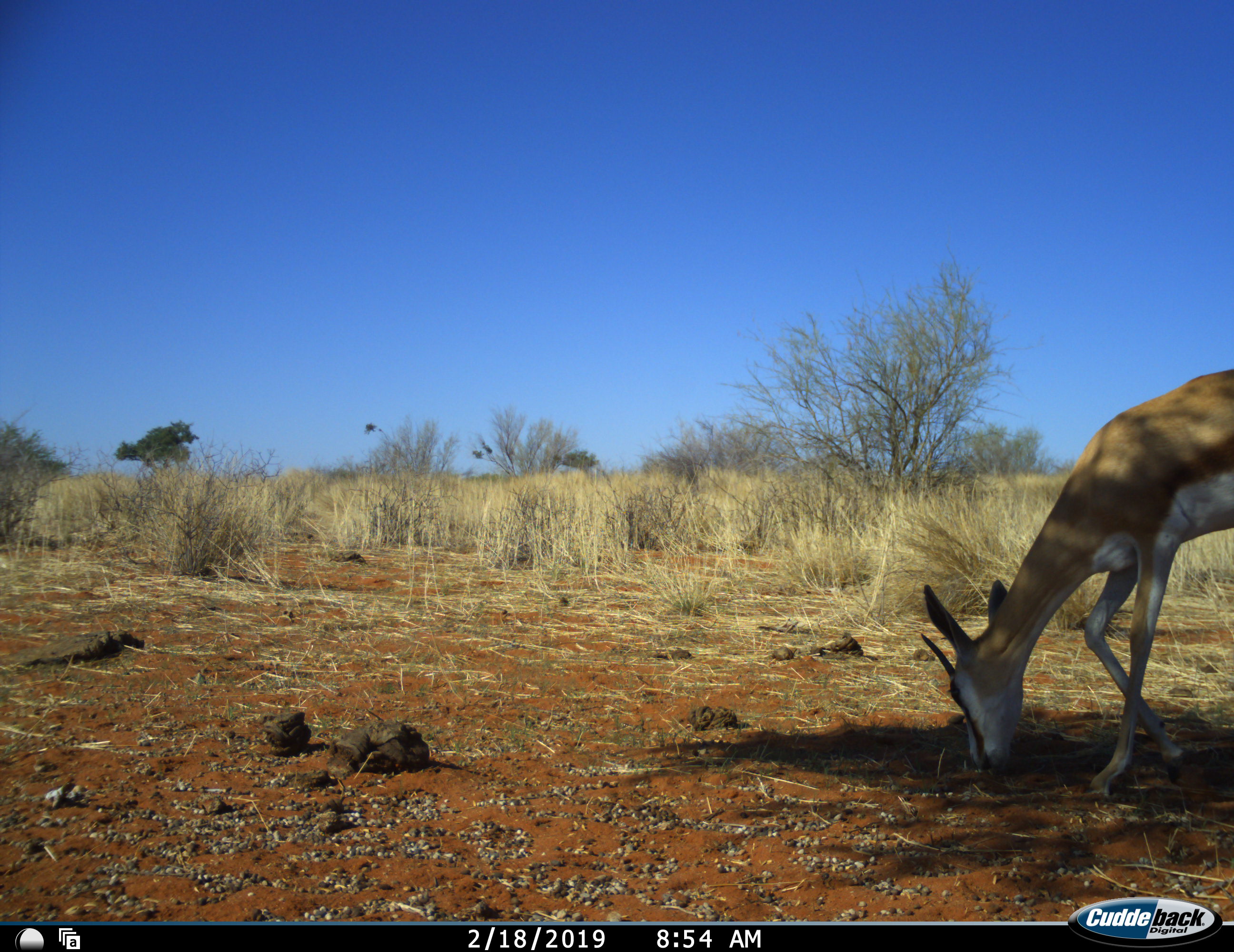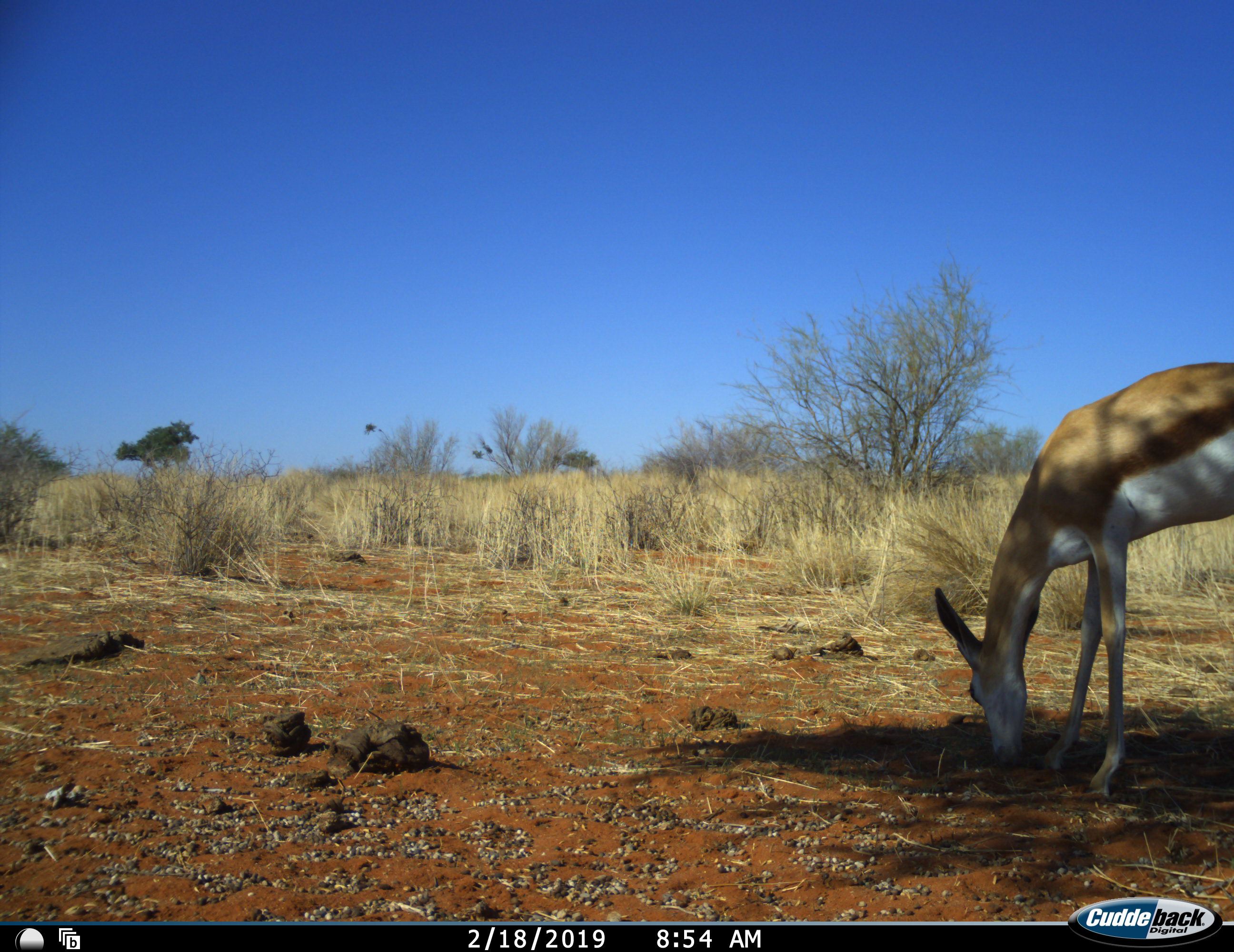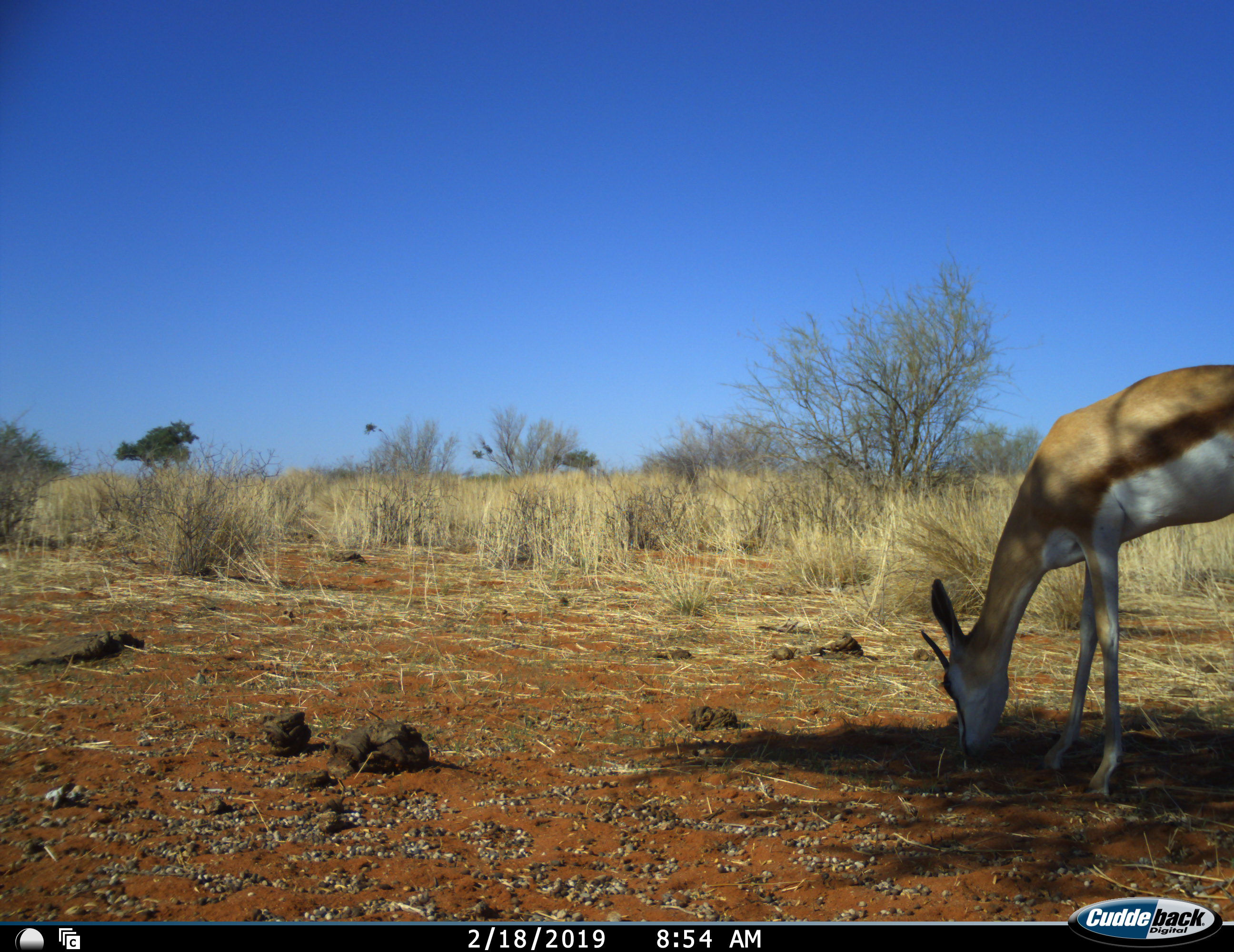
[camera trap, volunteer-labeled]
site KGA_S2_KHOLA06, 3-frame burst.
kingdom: Animalia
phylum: Chordata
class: Mammalia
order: Artiodactyla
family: Bovidae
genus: Antidorcas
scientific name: Antidorcas marsupialis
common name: springbok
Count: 1.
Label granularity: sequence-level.